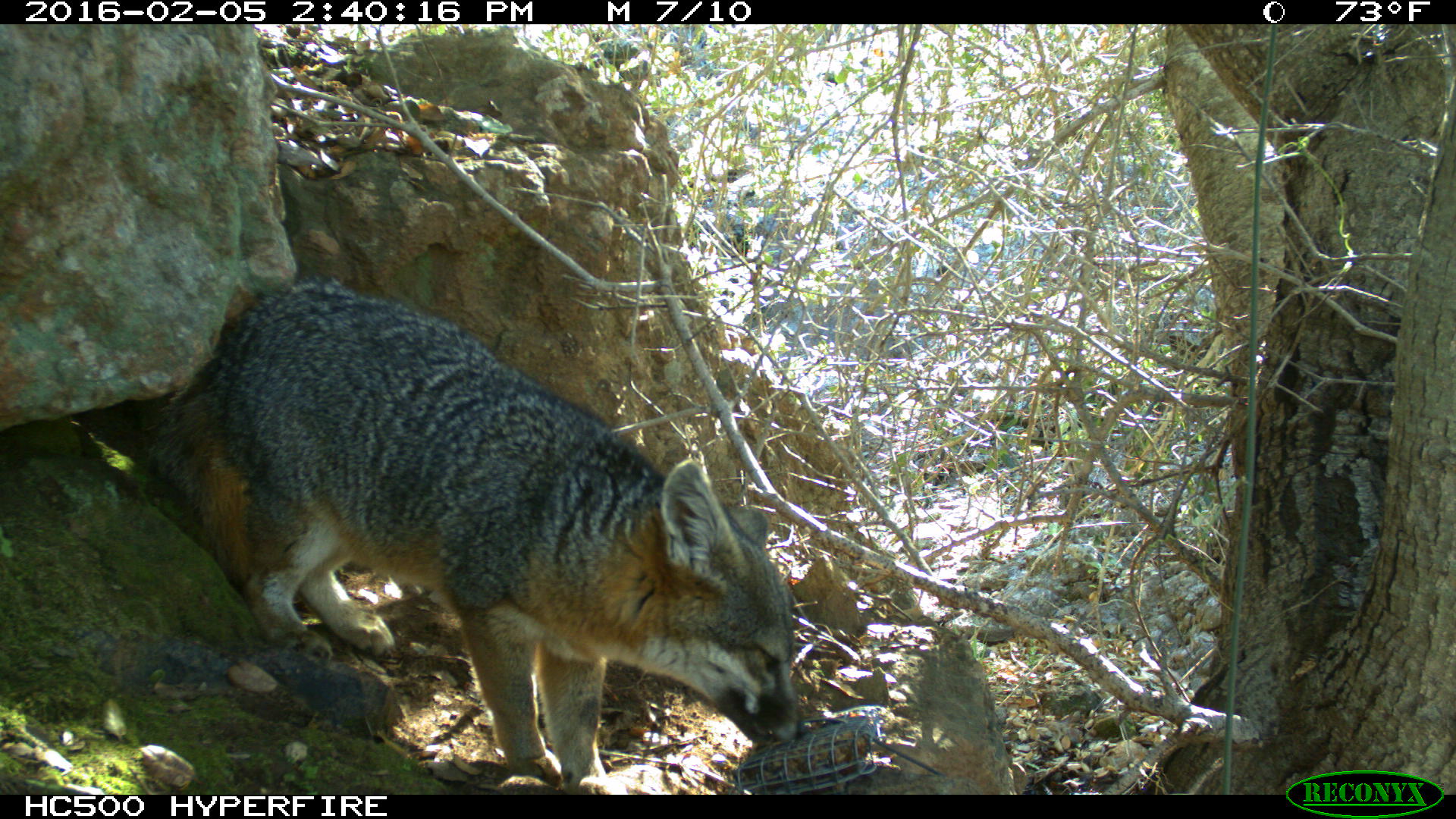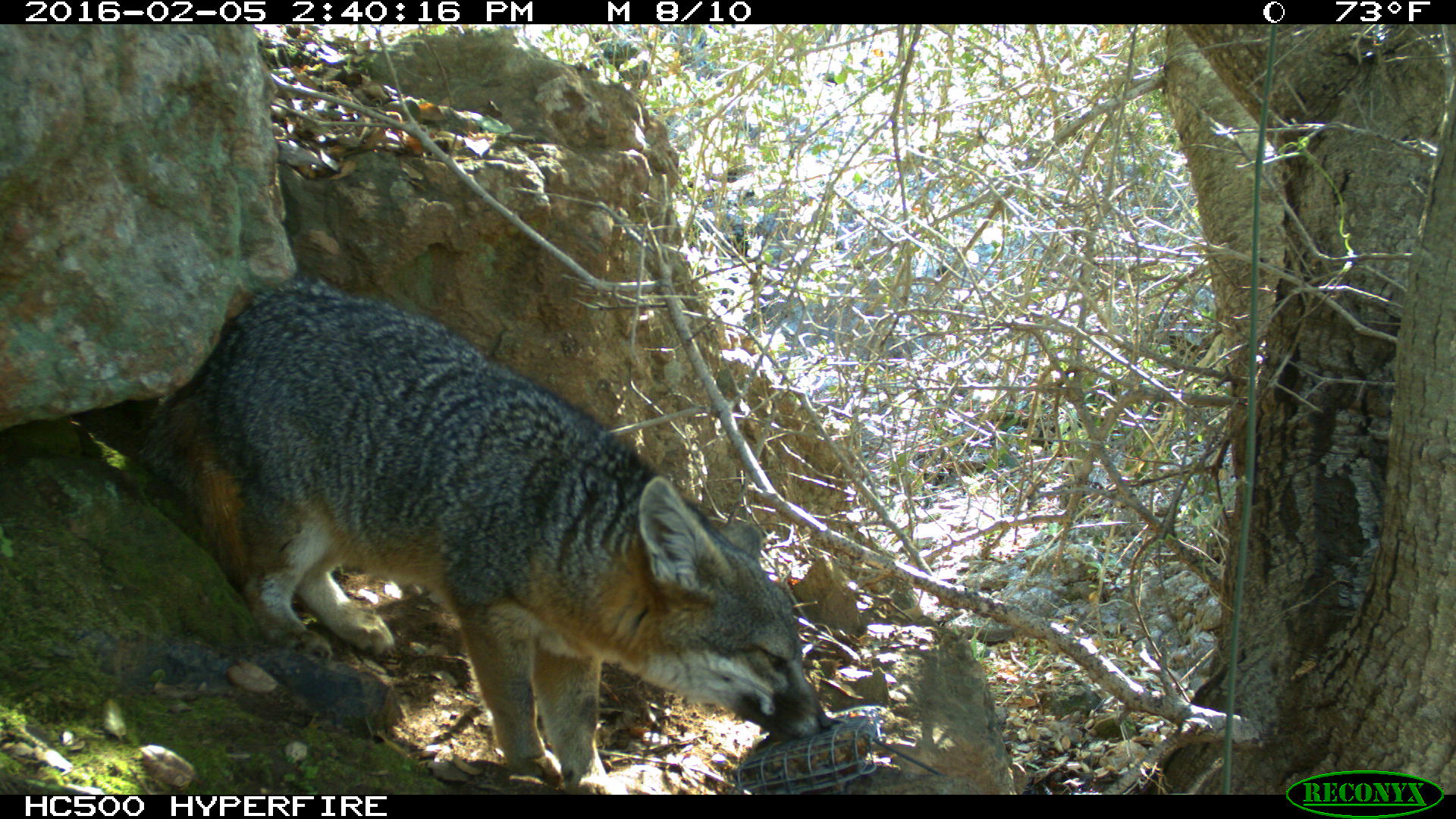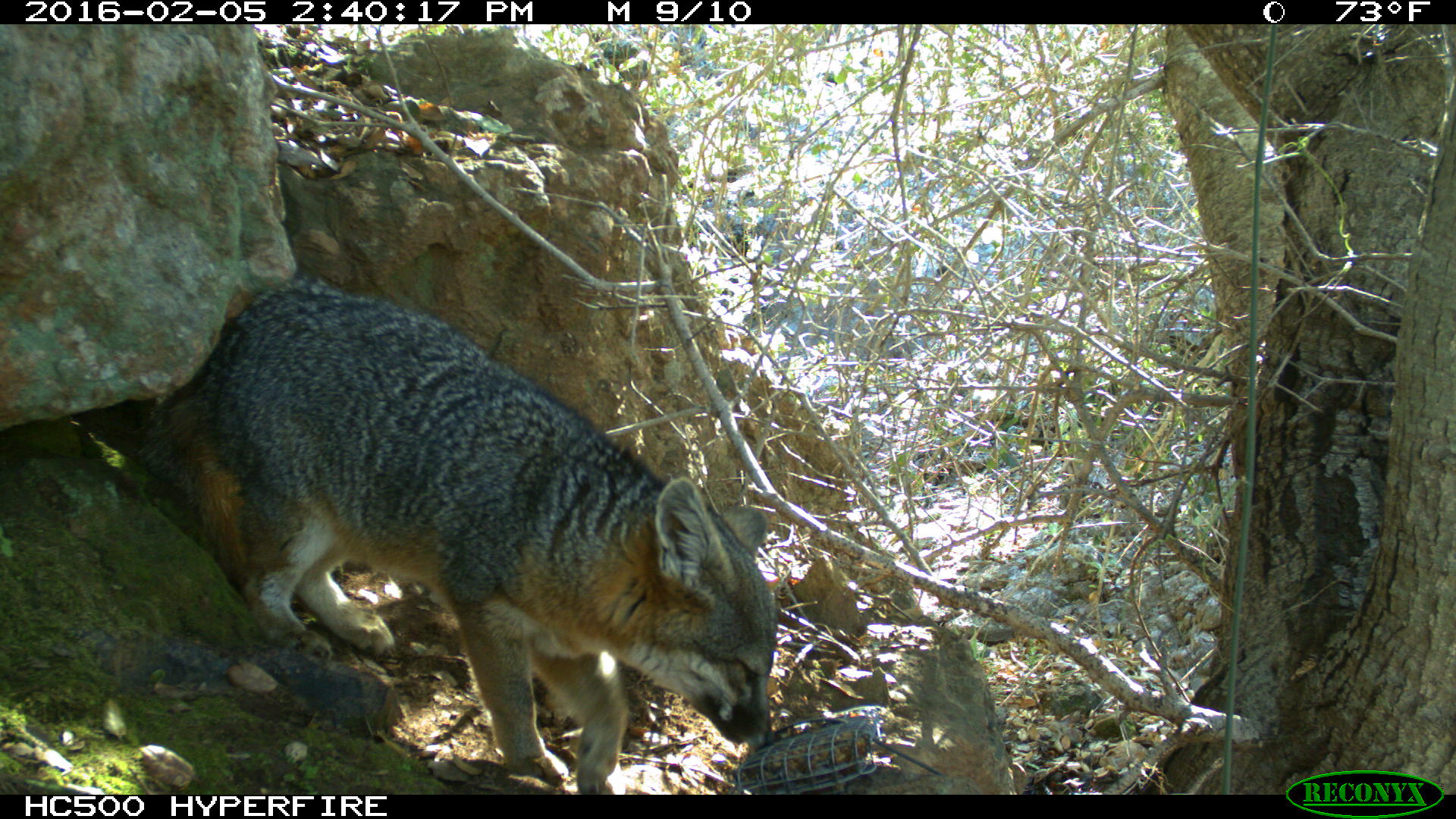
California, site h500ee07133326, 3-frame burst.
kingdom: Animalia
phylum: Chordata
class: Mammalia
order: Carnivora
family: Canidae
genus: Urocyon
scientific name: Urocyon littoralis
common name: island fox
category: fox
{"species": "fox (island fox) (Urocyon littoralis)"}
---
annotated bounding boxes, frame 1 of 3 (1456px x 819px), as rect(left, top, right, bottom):
fox: rect(141, 272, 808, 793)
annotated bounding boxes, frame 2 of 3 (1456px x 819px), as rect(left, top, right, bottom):
fox: rect(130, 269, 838, 795)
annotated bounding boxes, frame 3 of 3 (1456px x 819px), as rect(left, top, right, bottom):
fox: rect(143, 275, 777, 795)